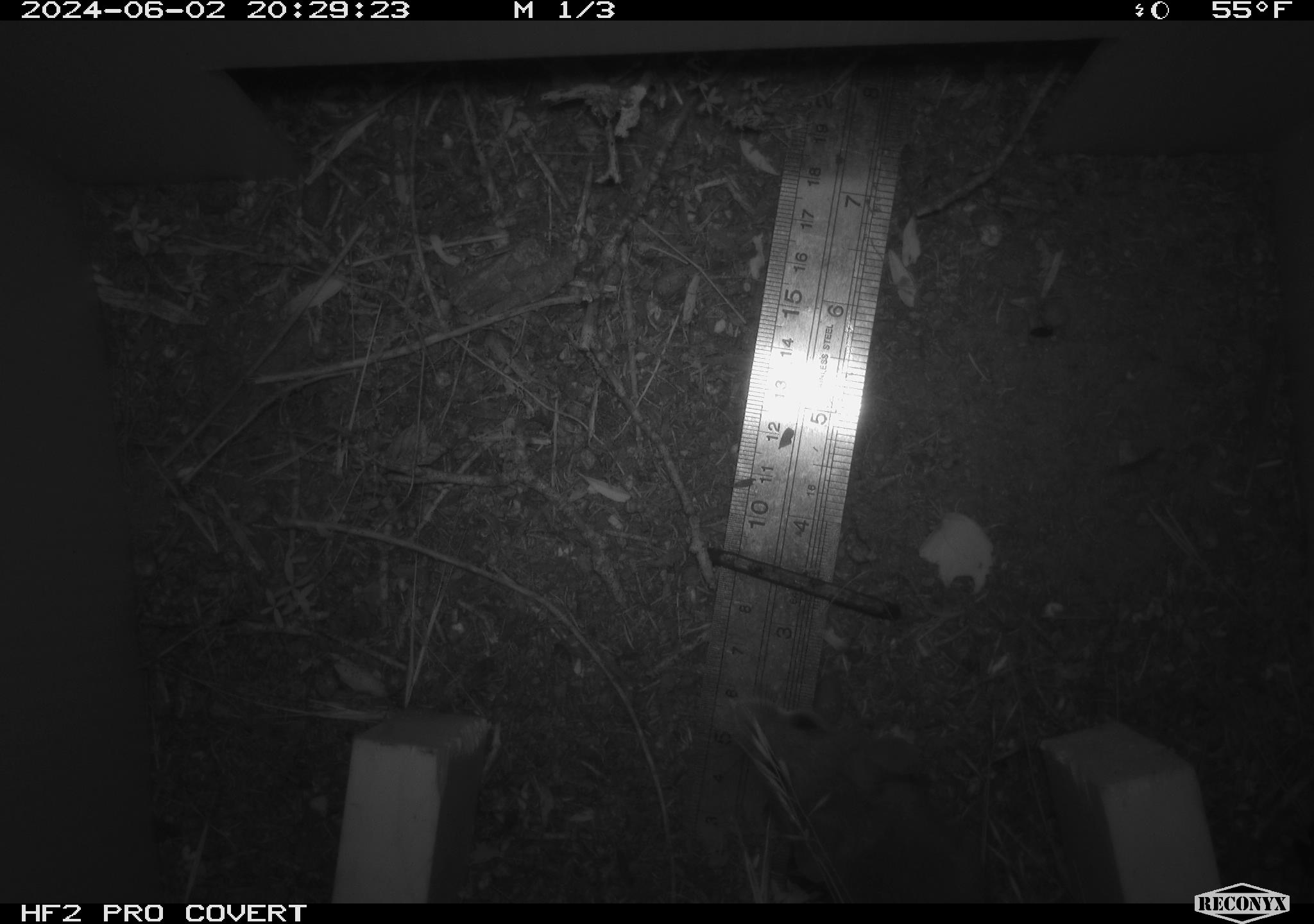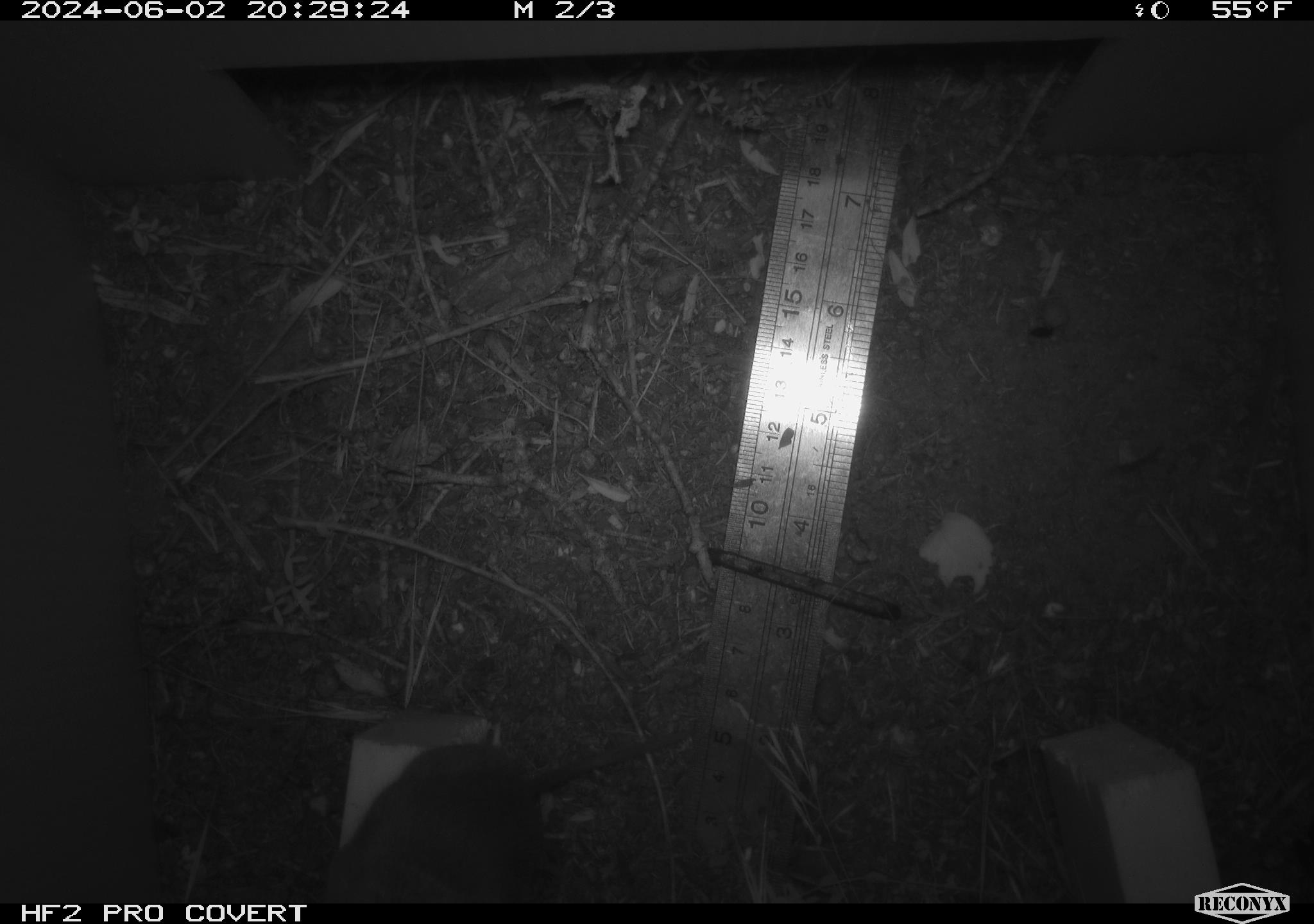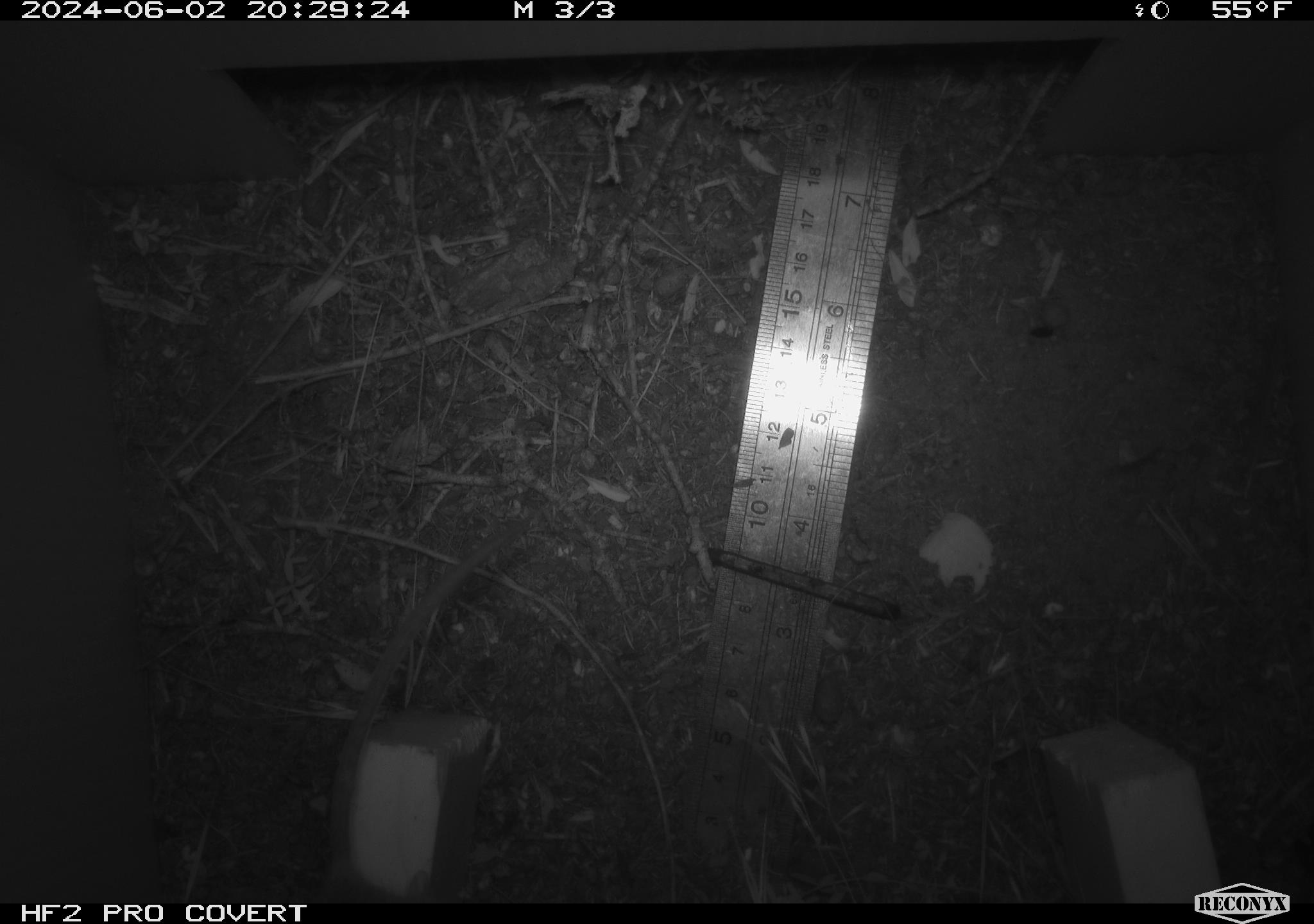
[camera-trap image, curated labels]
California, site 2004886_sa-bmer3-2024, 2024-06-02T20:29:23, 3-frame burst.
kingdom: Animalia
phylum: Chordata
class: Mammalia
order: Rodentia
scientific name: Rodentia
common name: mouse species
Mouse species (Rodentia).